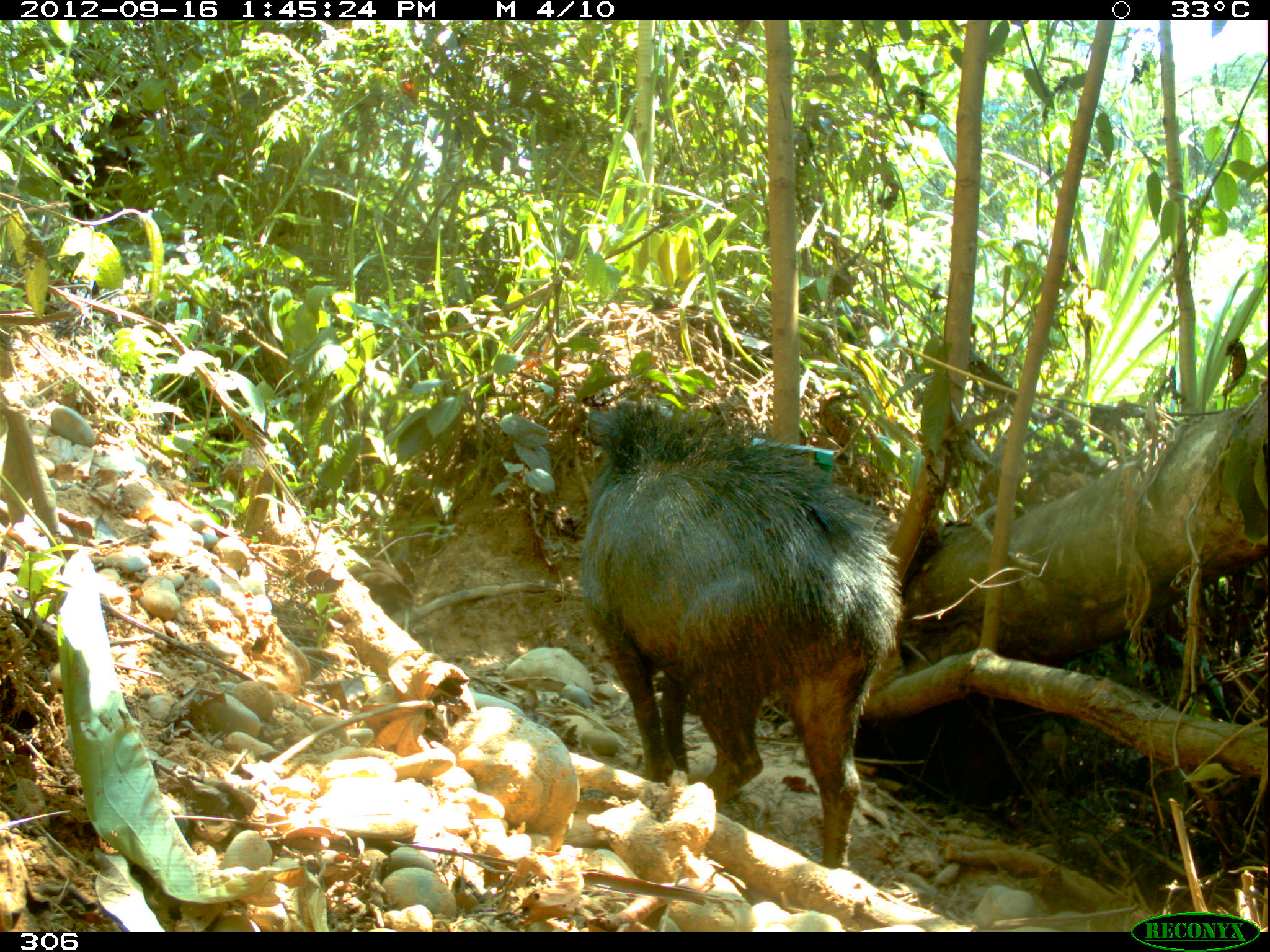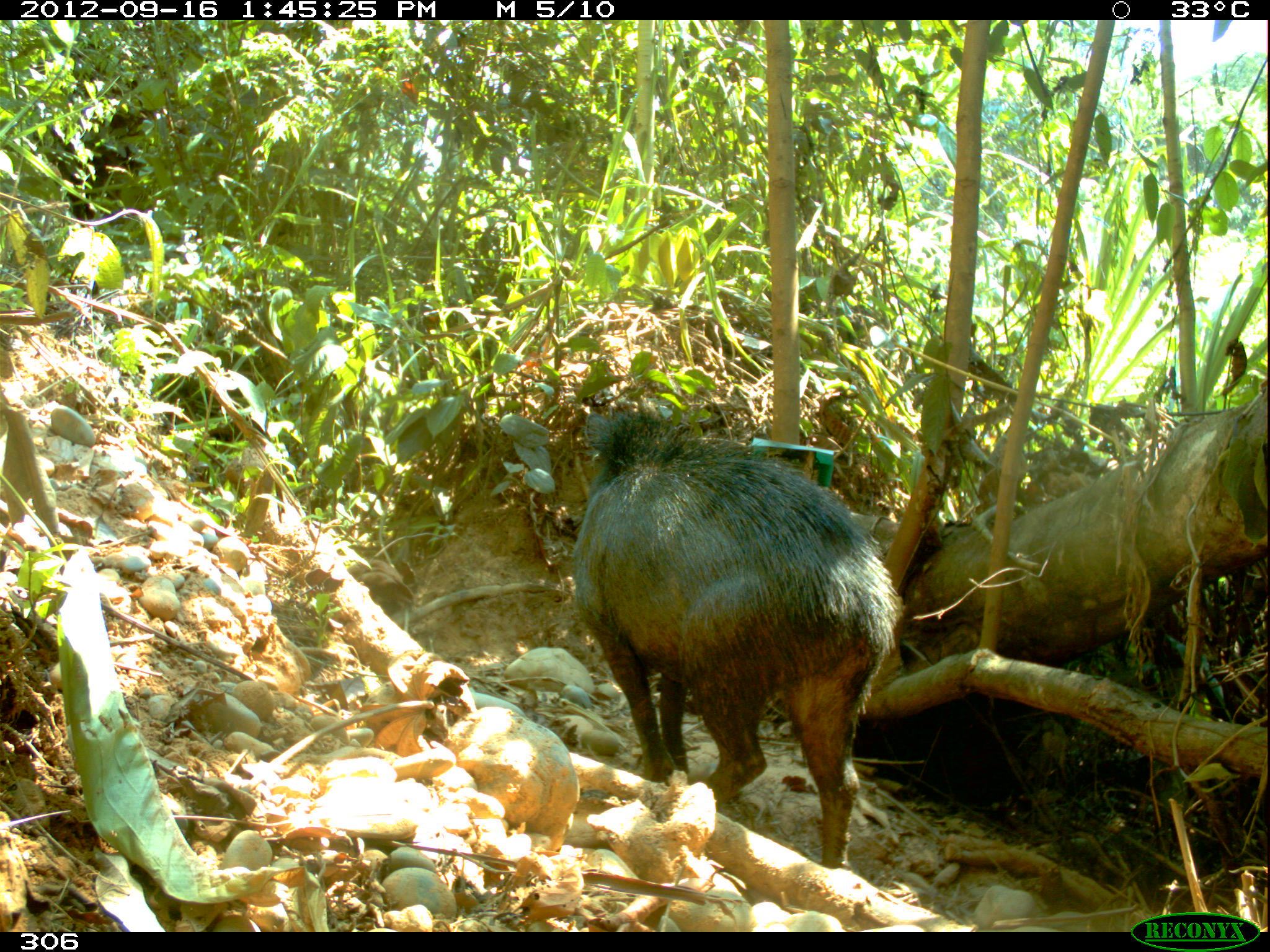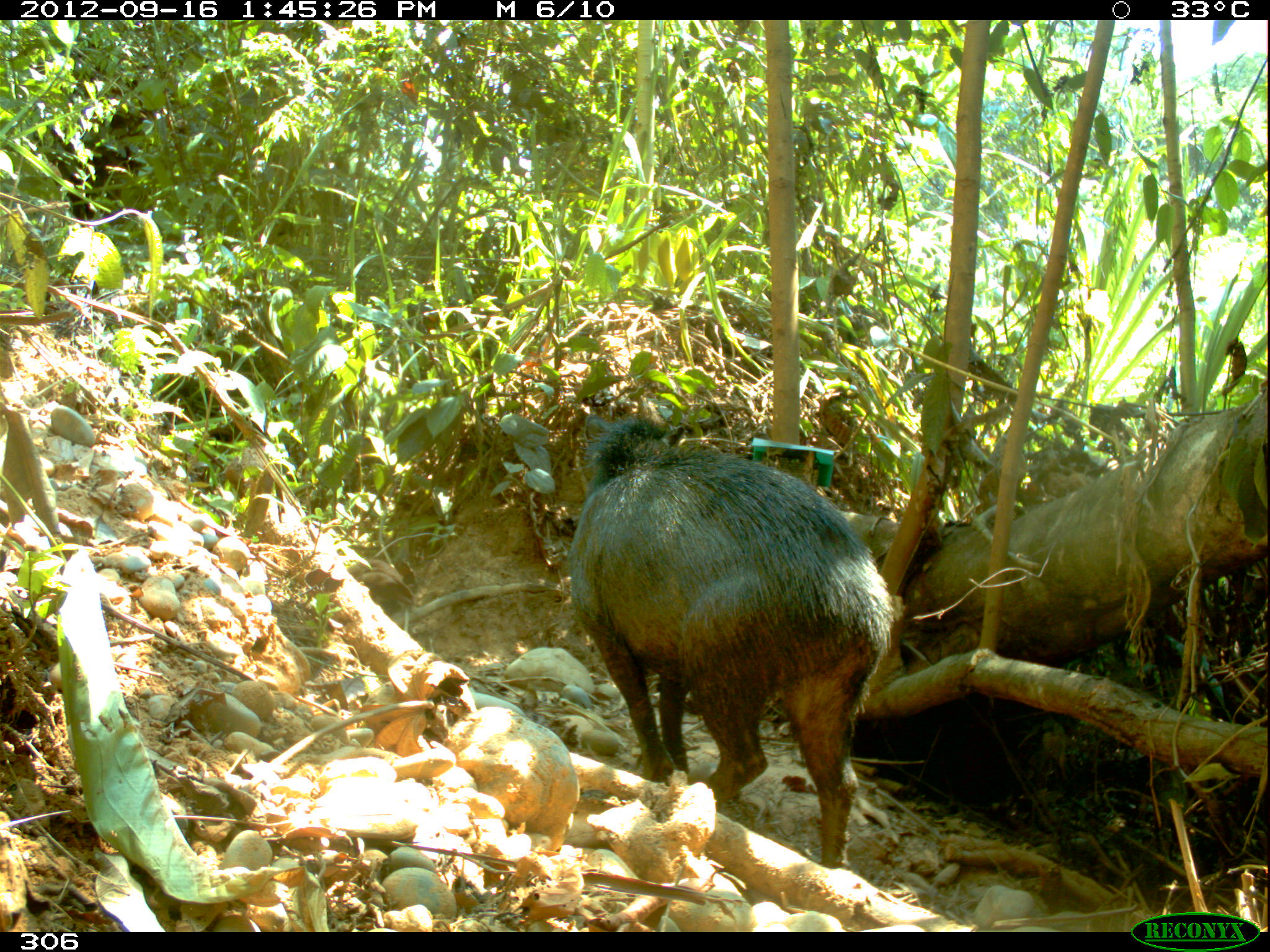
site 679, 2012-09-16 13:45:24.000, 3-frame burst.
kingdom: Animalia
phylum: Chordata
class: Mammalia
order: Artiodactyla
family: Tayassuidae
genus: Tayassu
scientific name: Tayassu pecari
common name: white-lipped peccary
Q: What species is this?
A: Tayassu pecari (white-lipped peccary).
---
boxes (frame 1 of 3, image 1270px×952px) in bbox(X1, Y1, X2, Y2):
tayassu pecari: bbox(579, 395, 909, 872)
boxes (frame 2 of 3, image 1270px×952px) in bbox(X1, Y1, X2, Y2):
tayassu pecari: bbox(570, 402, 903, 869)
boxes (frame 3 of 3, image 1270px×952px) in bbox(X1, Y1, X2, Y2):
tayassu pecari: bbox(562, 408, 899, 870)